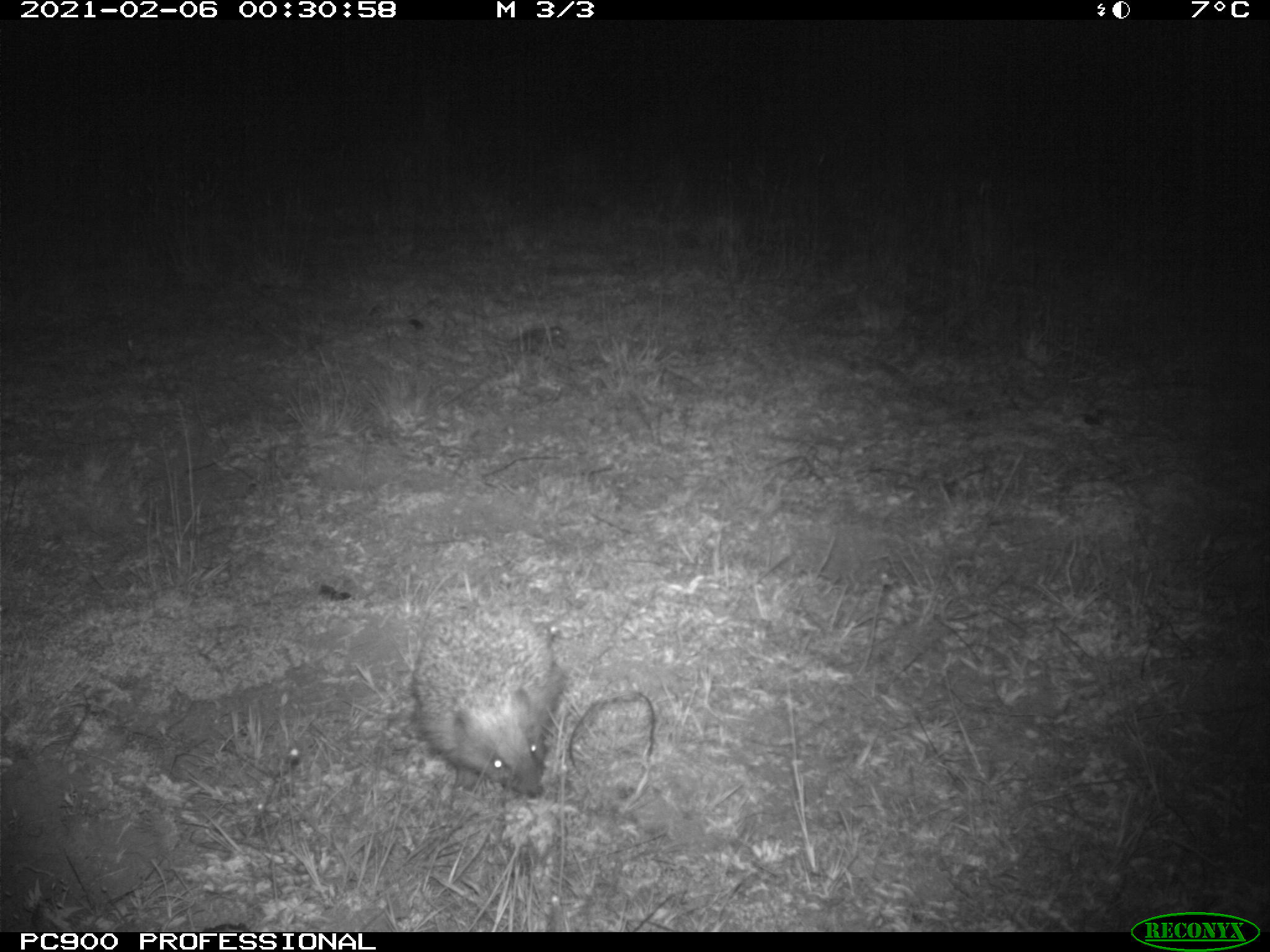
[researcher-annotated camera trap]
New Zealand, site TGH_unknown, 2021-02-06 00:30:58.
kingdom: Animalia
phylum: Chordata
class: Mammalia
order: Eulipotyphla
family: Erinaceidae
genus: Erinaceus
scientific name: Erinaceus europaeus europaeus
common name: european hedgehog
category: hedgehog